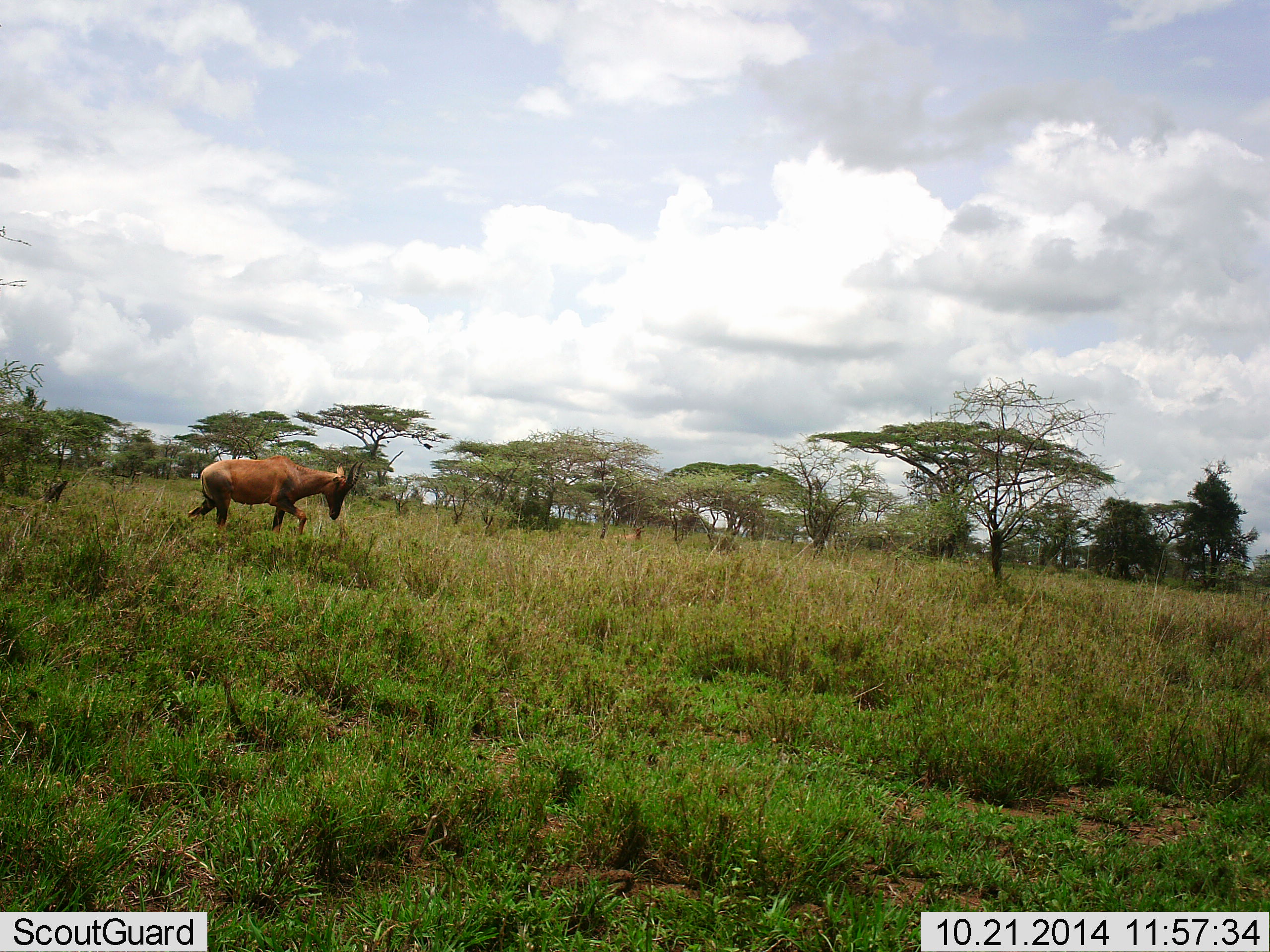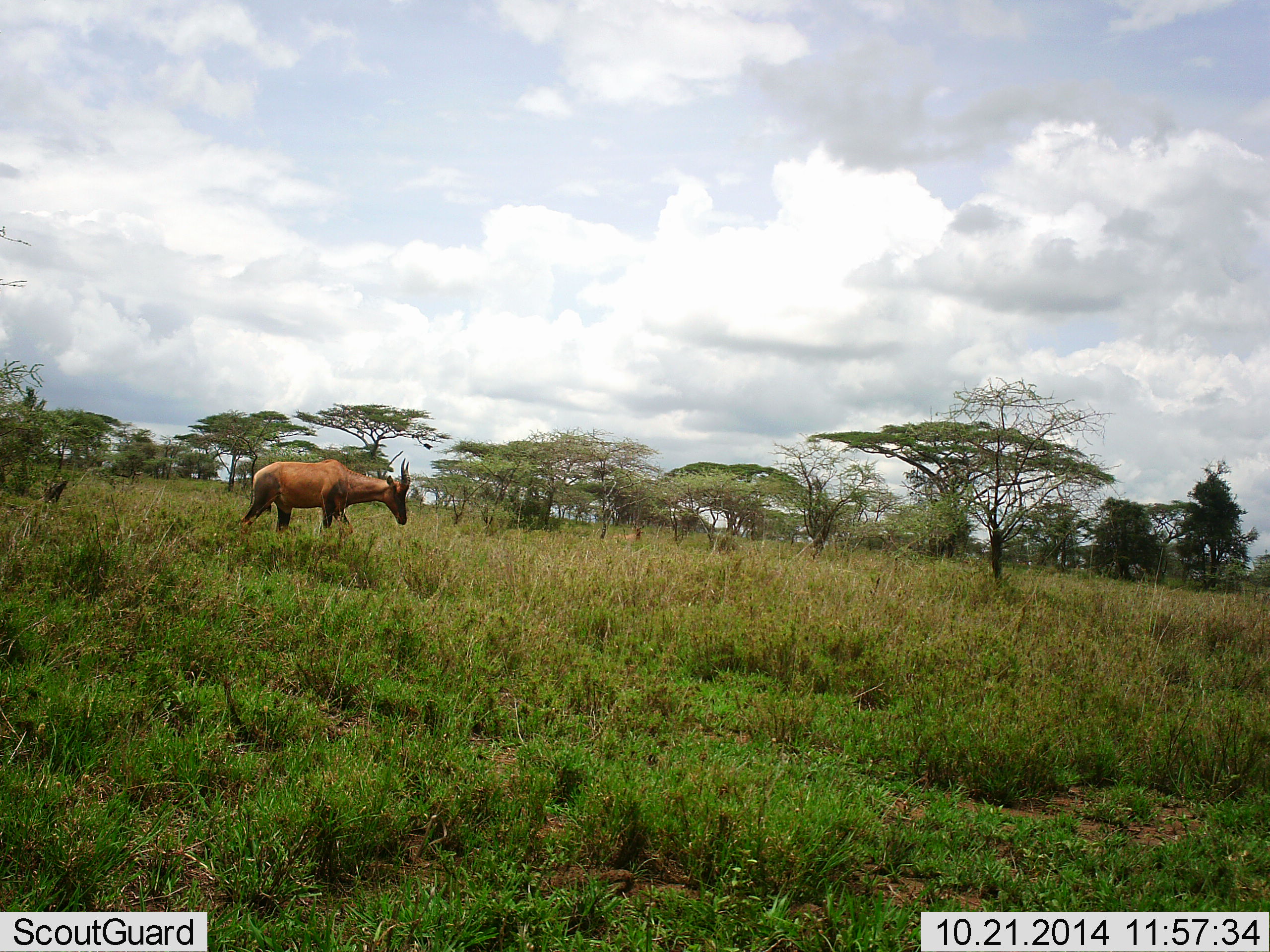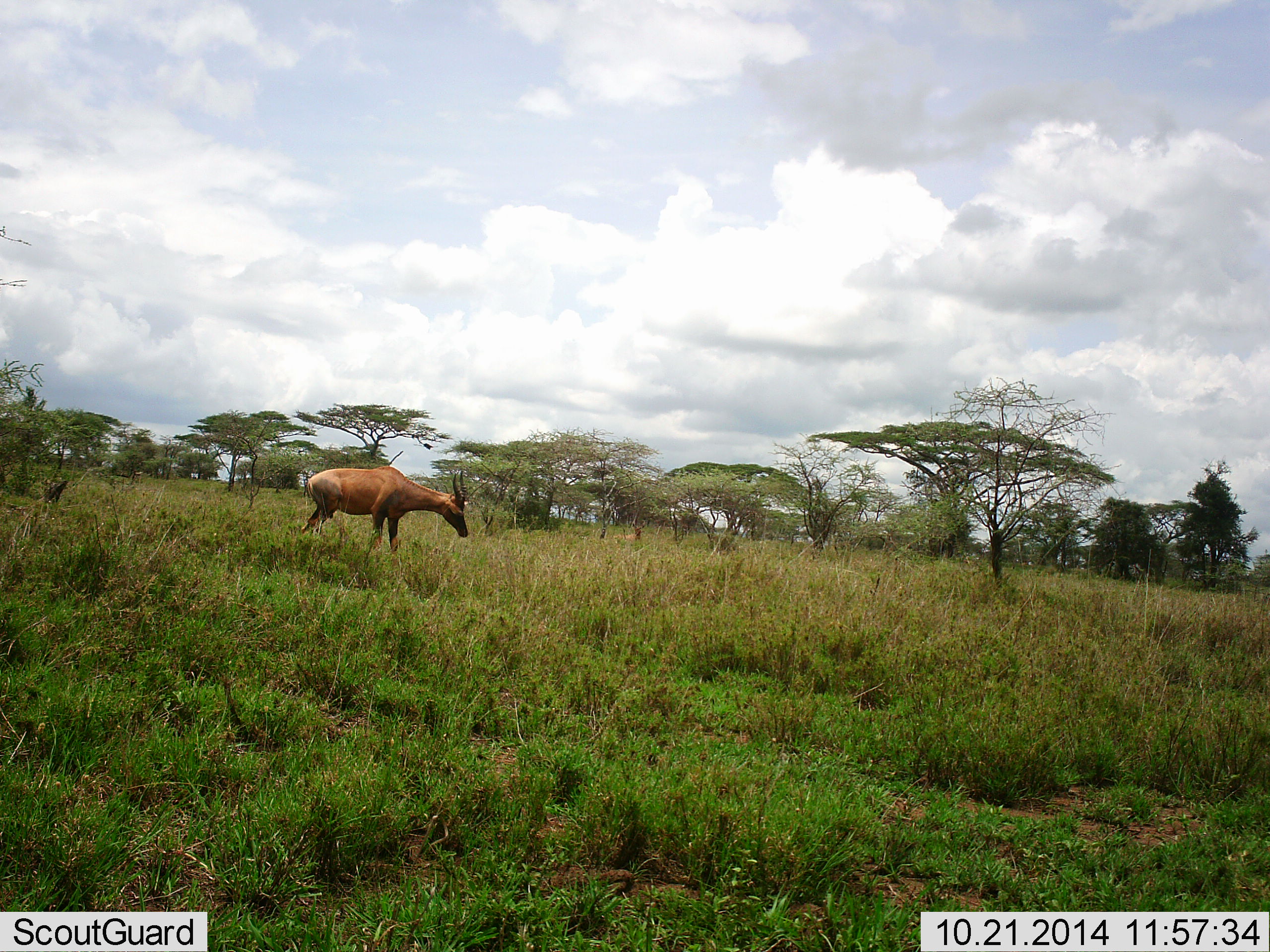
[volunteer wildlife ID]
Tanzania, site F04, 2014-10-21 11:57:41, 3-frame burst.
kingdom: Animalia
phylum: Chordata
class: Mammalia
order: Artiodactyla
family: Bovidae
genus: Damaliscus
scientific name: Damaliscus lunatus jimela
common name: topi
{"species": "topi (Damaliscus lunatus jimela)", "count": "1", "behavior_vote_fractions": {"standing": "0%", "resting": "0%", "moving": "100%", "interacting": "0%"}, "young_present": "0%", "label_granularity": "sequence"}